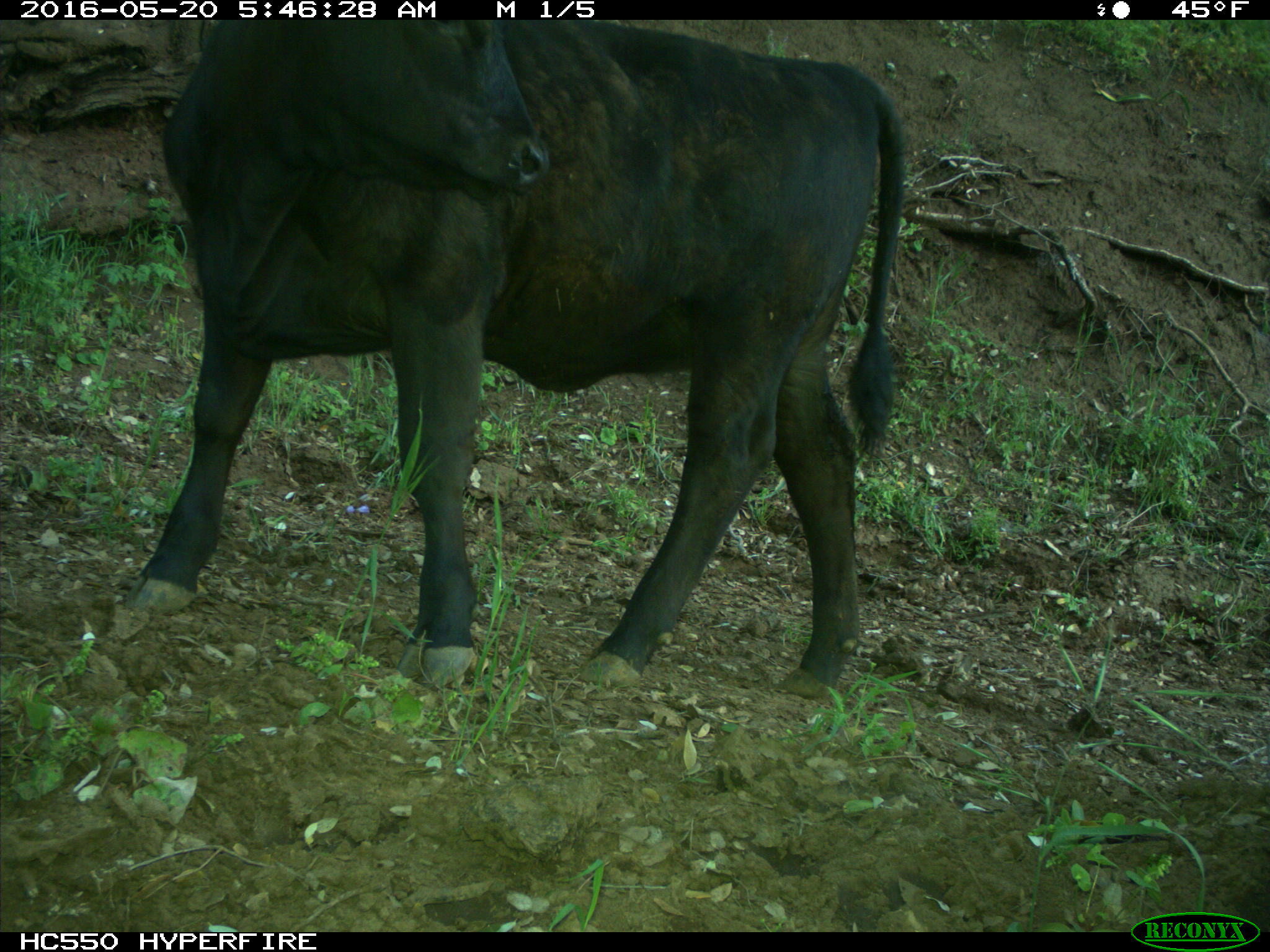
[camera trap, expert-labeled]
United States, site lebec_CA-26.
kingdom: Animalia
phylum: Chordata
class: Mammalia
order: Artiodactyla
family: Bovidae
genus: Bos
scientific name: Bos taurus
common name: domestic cow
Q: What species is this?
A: Bos taurus (domestic cow).